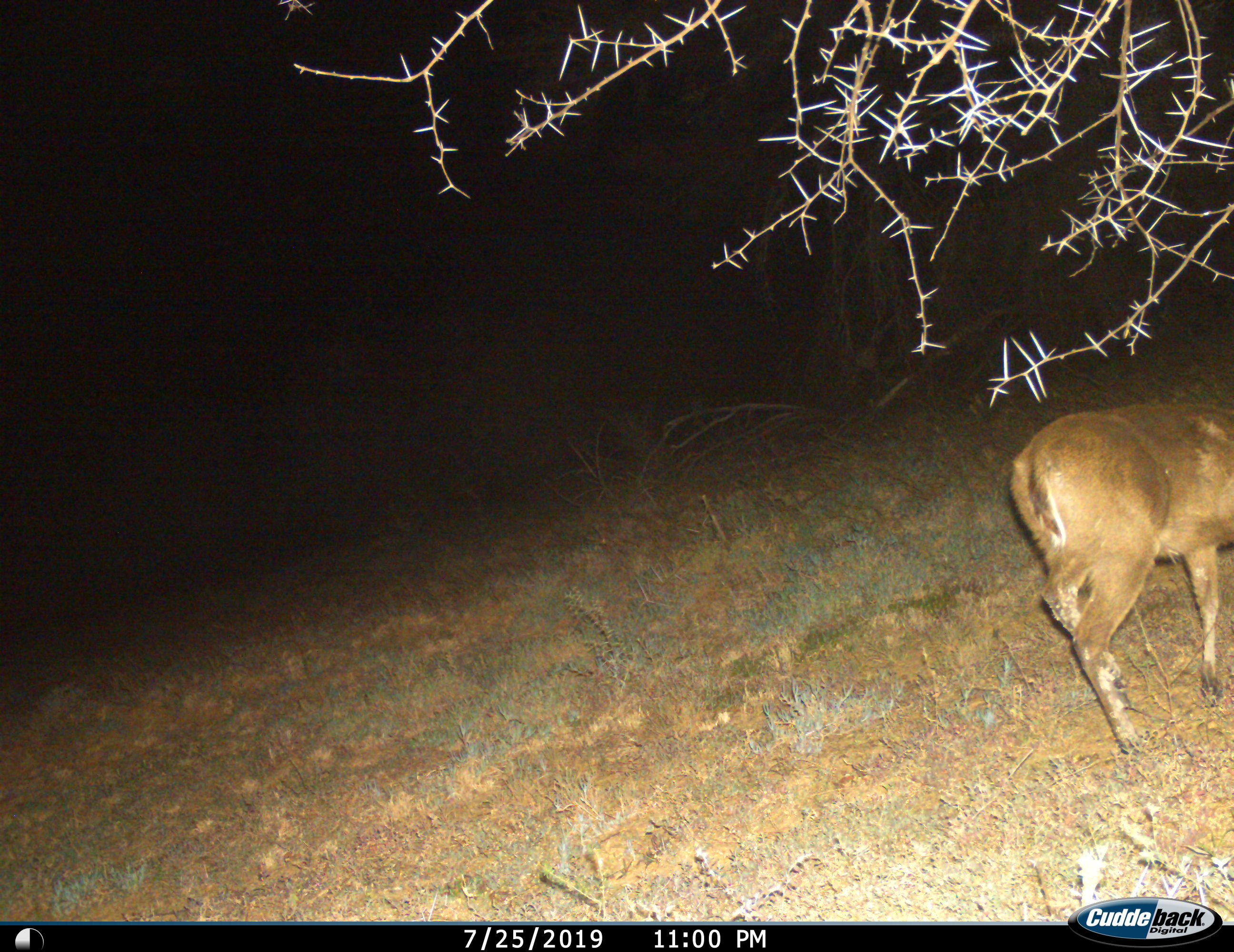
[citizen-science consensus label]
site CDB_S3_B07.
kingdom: Animalia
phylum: Chordata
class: Mammalia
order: Artiodactyla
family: Bovidae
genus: Sylvicapra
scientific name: Sylvicapra grimmia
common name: common duiker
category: duikercommongrey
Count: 1.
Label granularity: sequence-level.